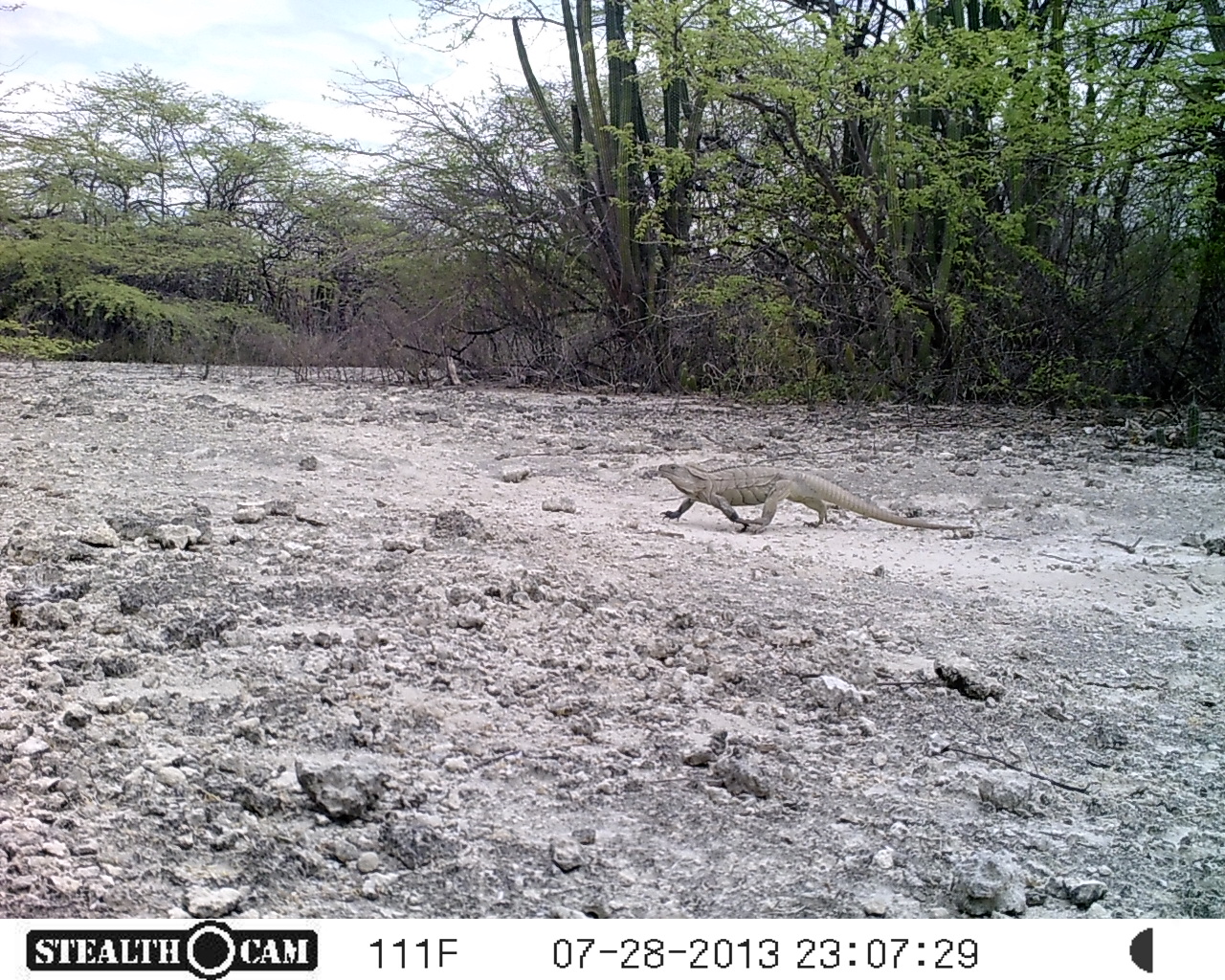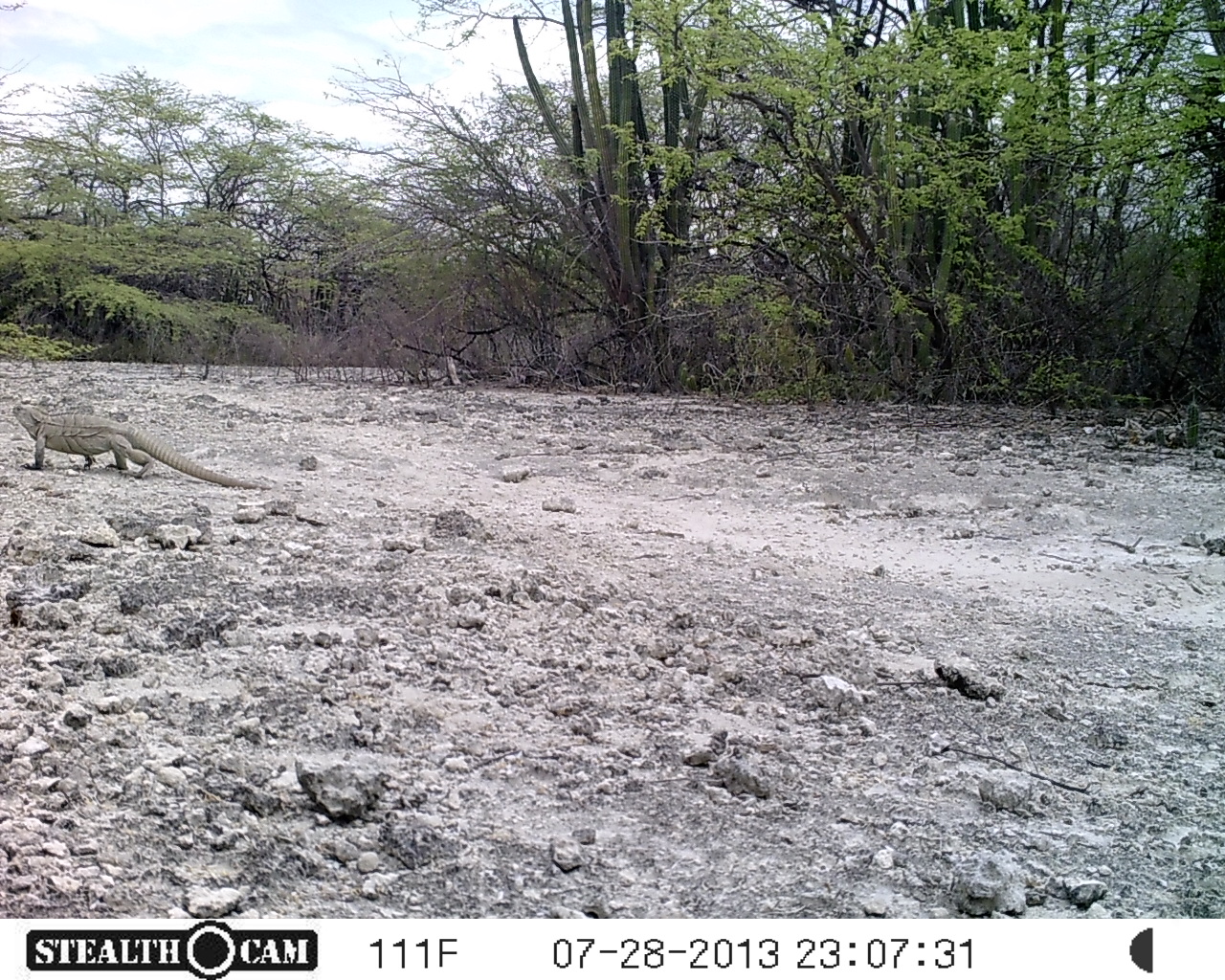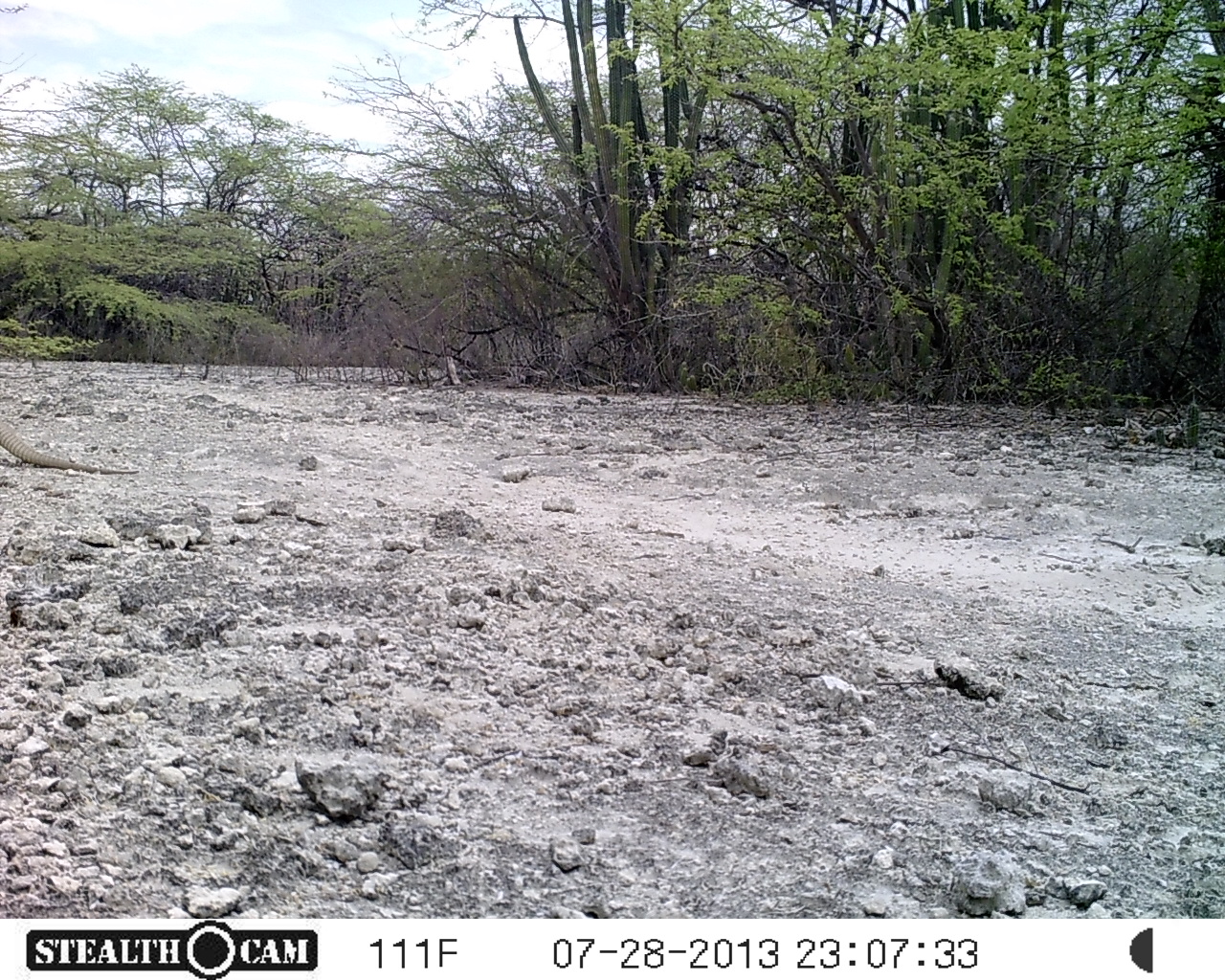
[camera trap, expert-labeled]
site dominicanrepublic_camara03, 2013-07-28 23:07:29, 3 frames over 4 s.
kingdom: Animalia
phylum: Chordata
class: Reptilia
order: Squamata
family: Iguanidae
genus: Iguana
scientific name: Iguana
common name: typical iguanas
Iguana (typical iguanas).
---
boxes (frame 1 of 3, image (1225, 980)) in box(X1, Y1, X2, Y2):
iguana: box(653, 462, 965, 533)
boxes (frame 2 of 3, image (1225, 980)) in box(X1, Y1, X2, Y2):
iguana: box(22, 406, 258, 489)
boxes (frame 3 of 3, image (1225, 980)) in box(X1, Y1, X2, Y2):
iguana: box(0, 405, 130, 480)